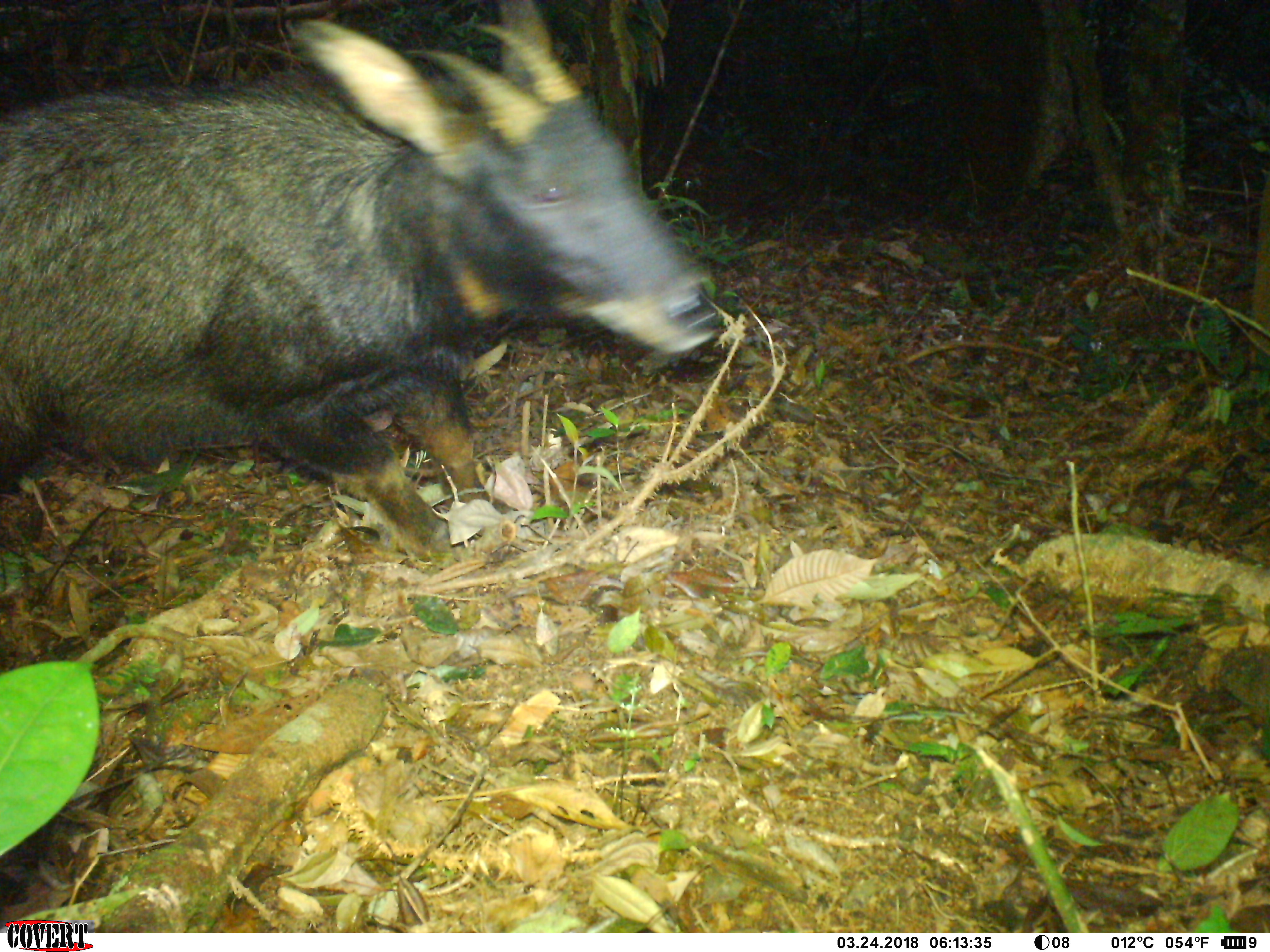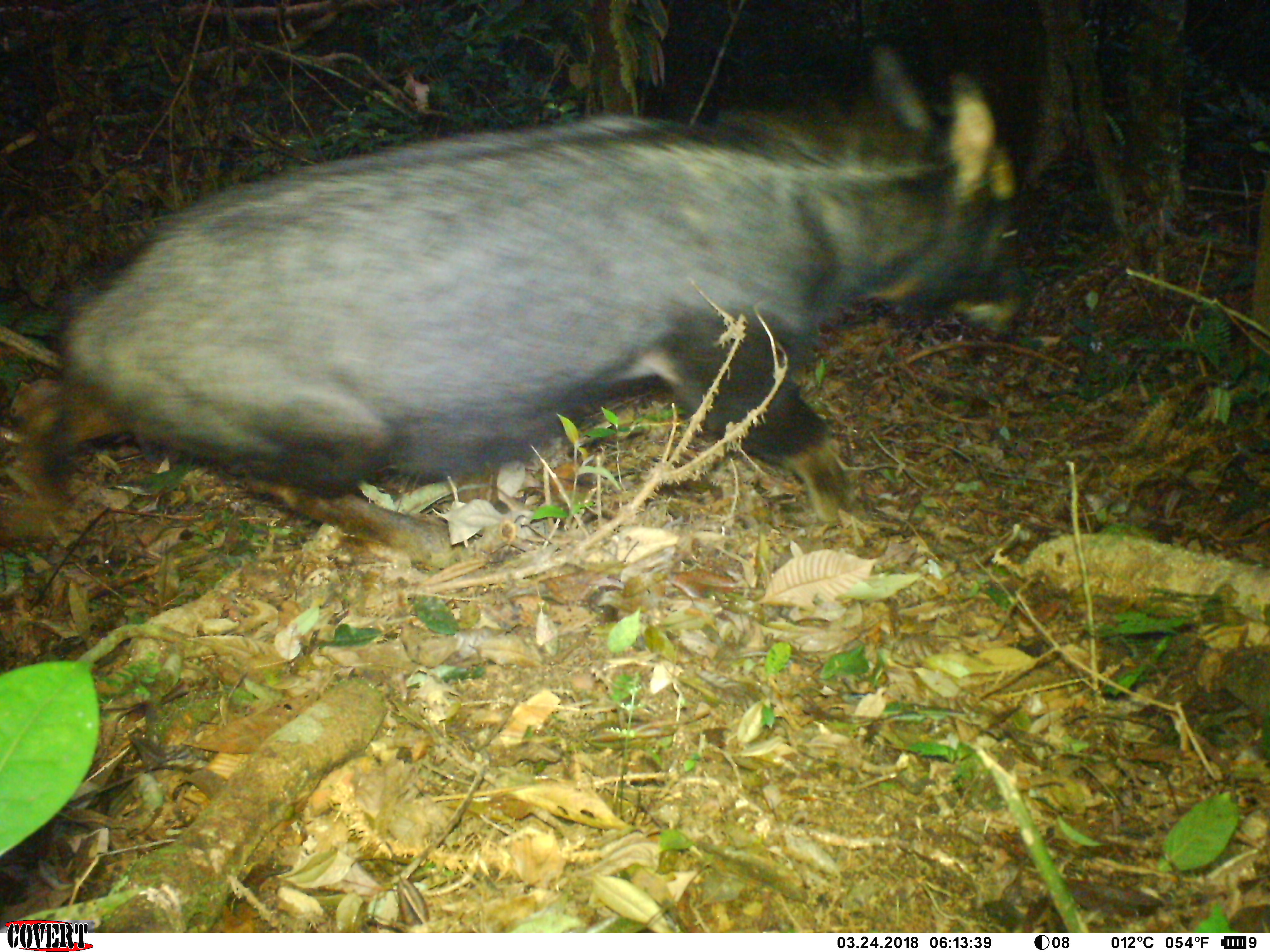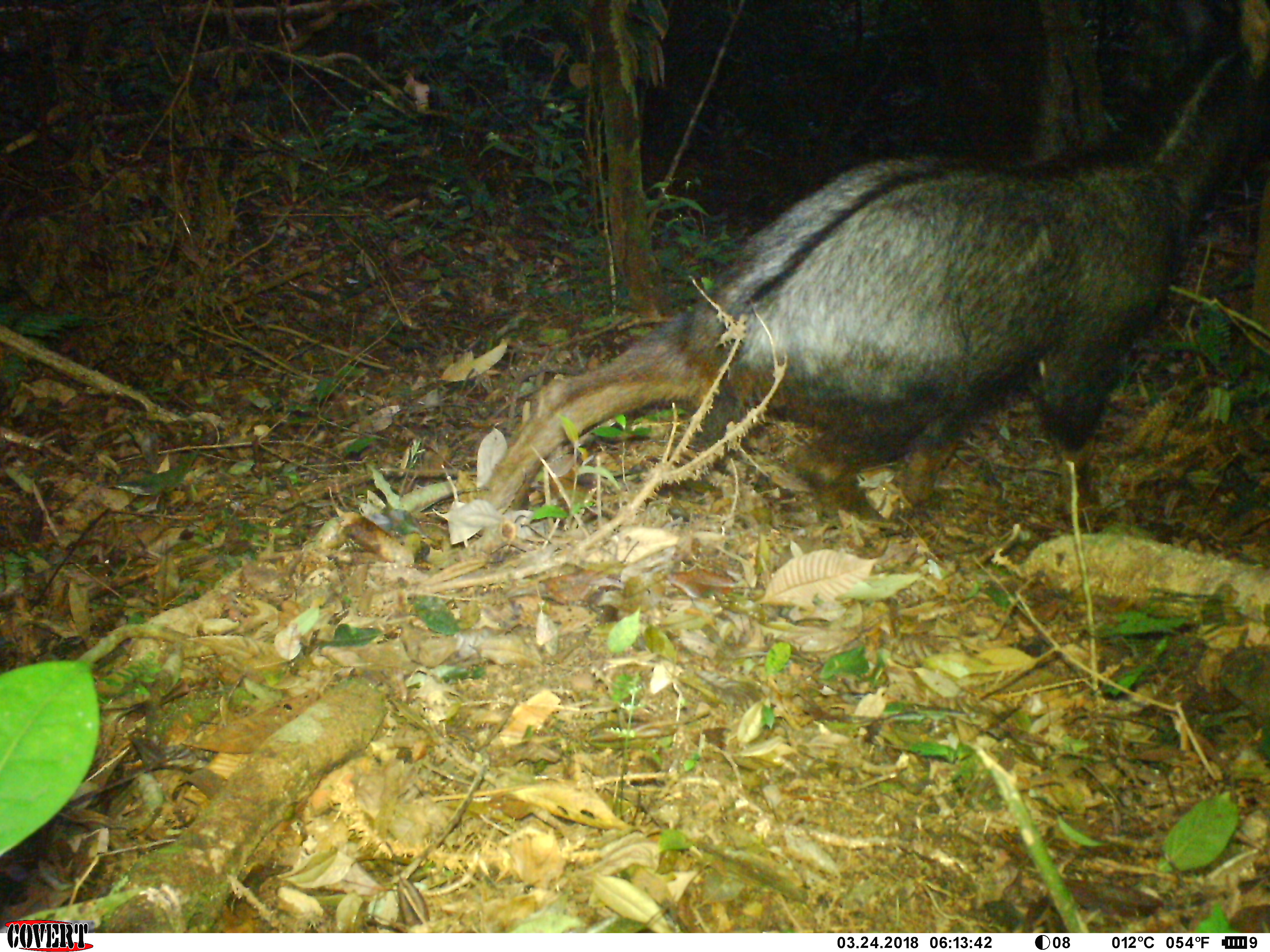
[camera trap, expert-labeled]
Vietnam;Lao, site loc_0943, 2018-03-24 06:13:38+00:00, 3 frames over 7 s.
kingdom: Animalia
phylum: Chordata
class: Mammalia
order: Artiodactyla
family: Bovidae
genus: Capricornis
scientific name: Capricornis sumatraensis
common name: chinese serow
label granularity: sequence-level